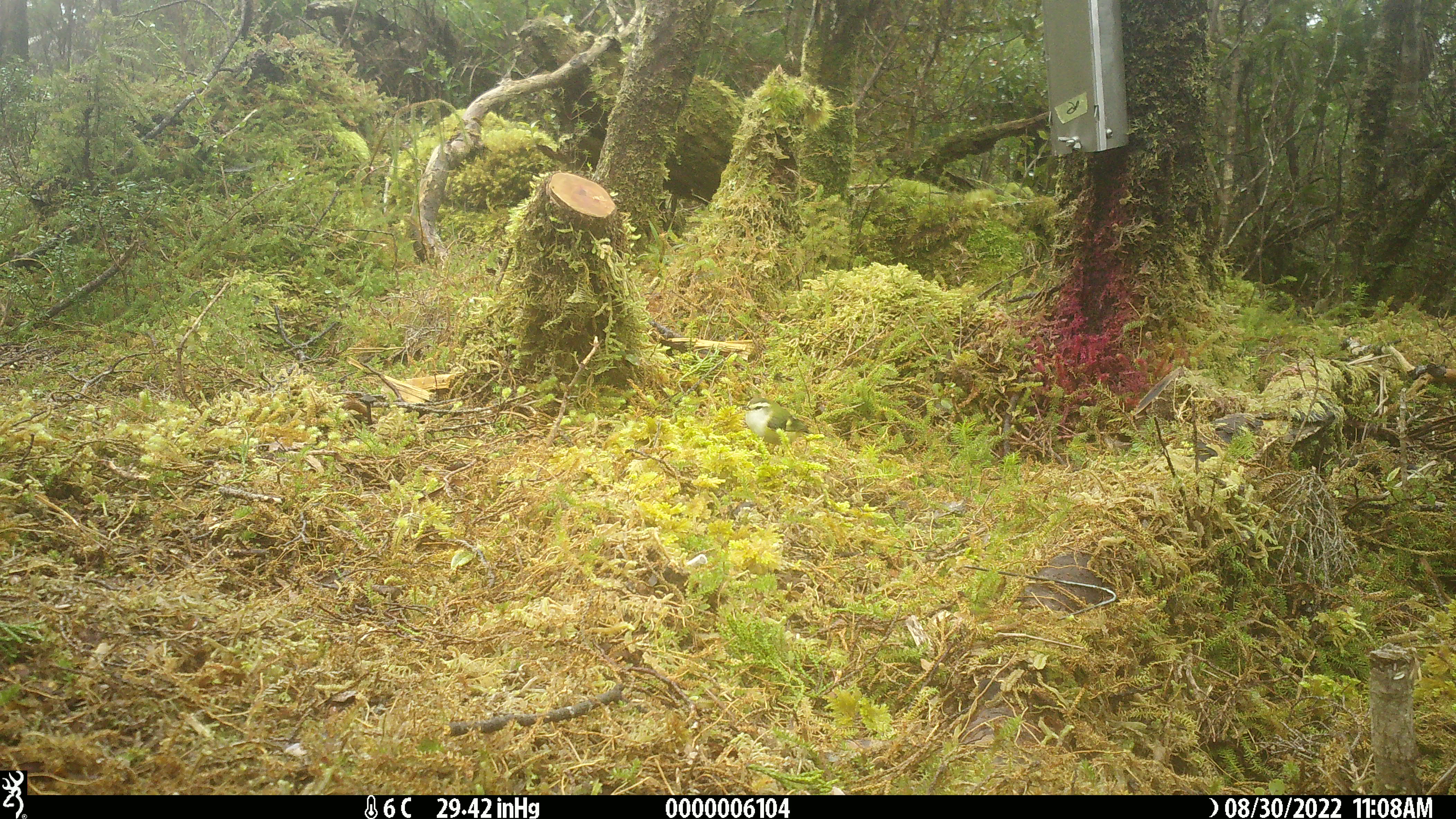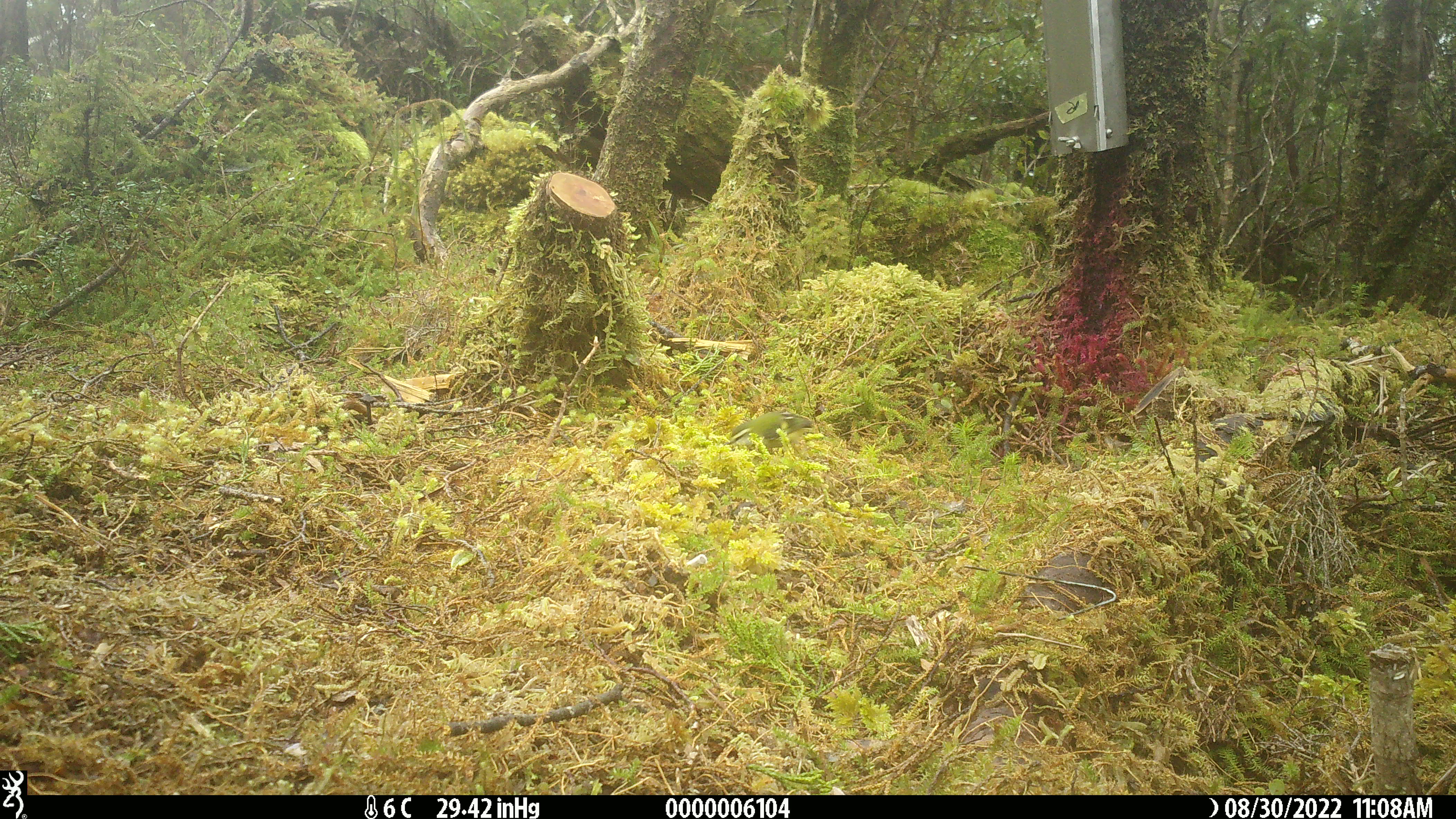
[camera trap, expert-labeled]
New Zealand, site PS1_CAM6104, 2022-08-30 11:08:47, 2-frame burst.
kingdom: Animalia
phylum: Chordata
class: Aves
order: Passeriformes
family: Acanthisittidae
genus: Acanthisitta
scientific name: Acanthisitta chloris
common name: rifleman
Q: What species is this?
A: Rifleman (Acanthisitta chloris).